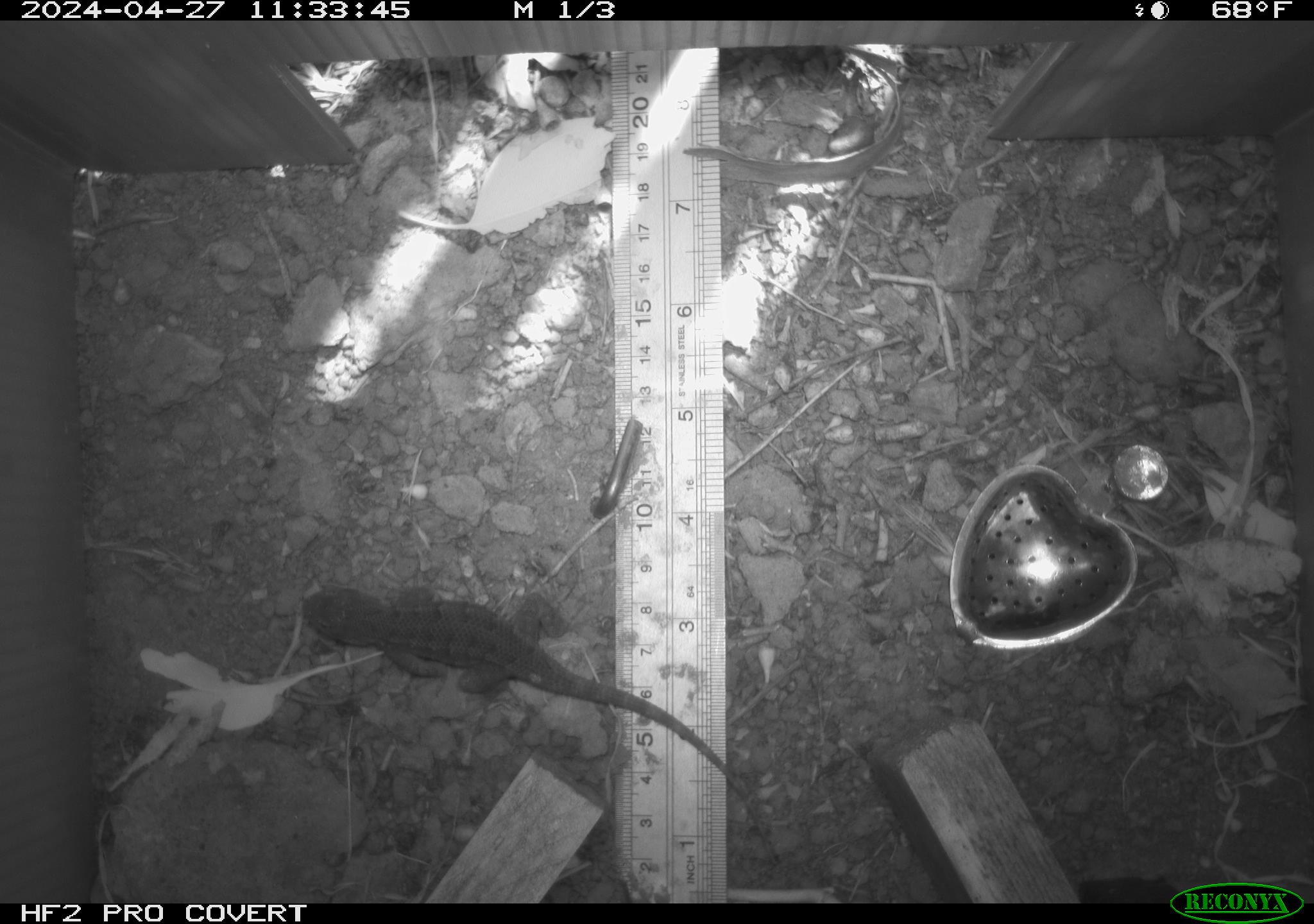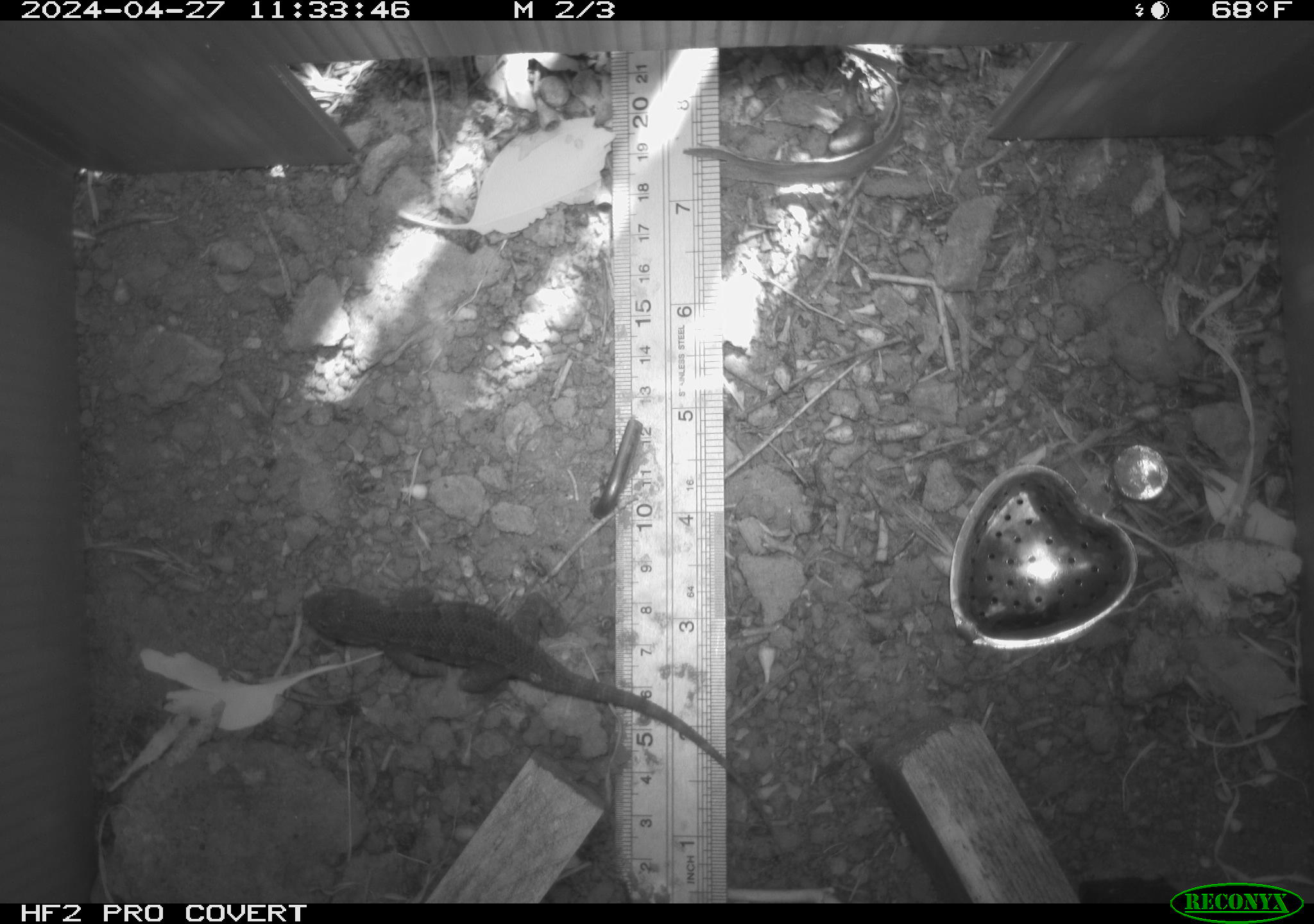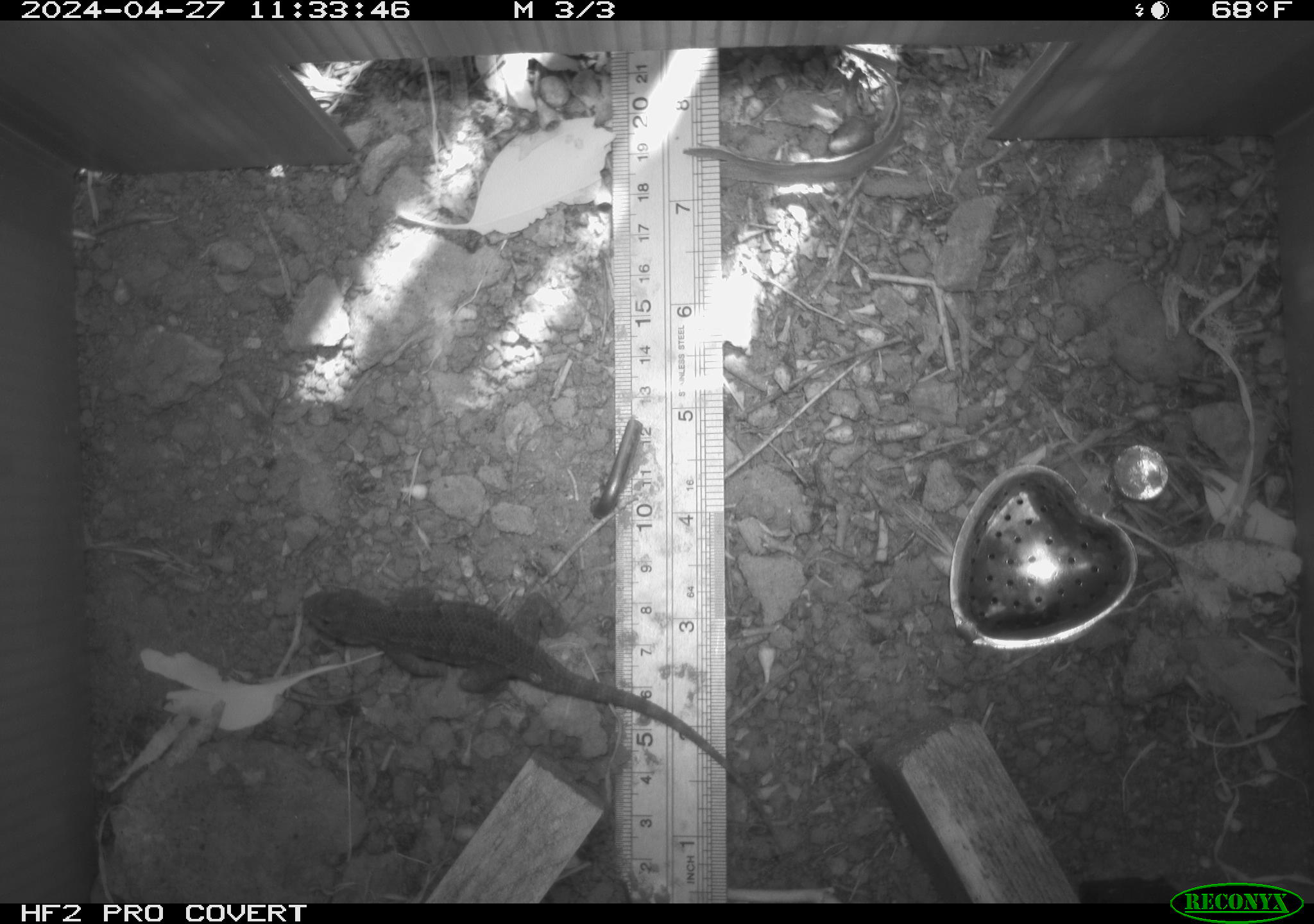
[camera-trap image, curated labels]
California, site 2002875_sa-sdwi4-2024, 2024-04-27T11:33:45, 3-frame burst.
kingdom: Animalia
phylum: Chordata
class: Reptilia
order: Squamata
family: Phrynosomatidae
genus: Sceloporus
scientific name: Sceloporus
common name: spiny lizards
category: sceloporus species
Sceloporus species (spiny lizards) (Sceloporus).